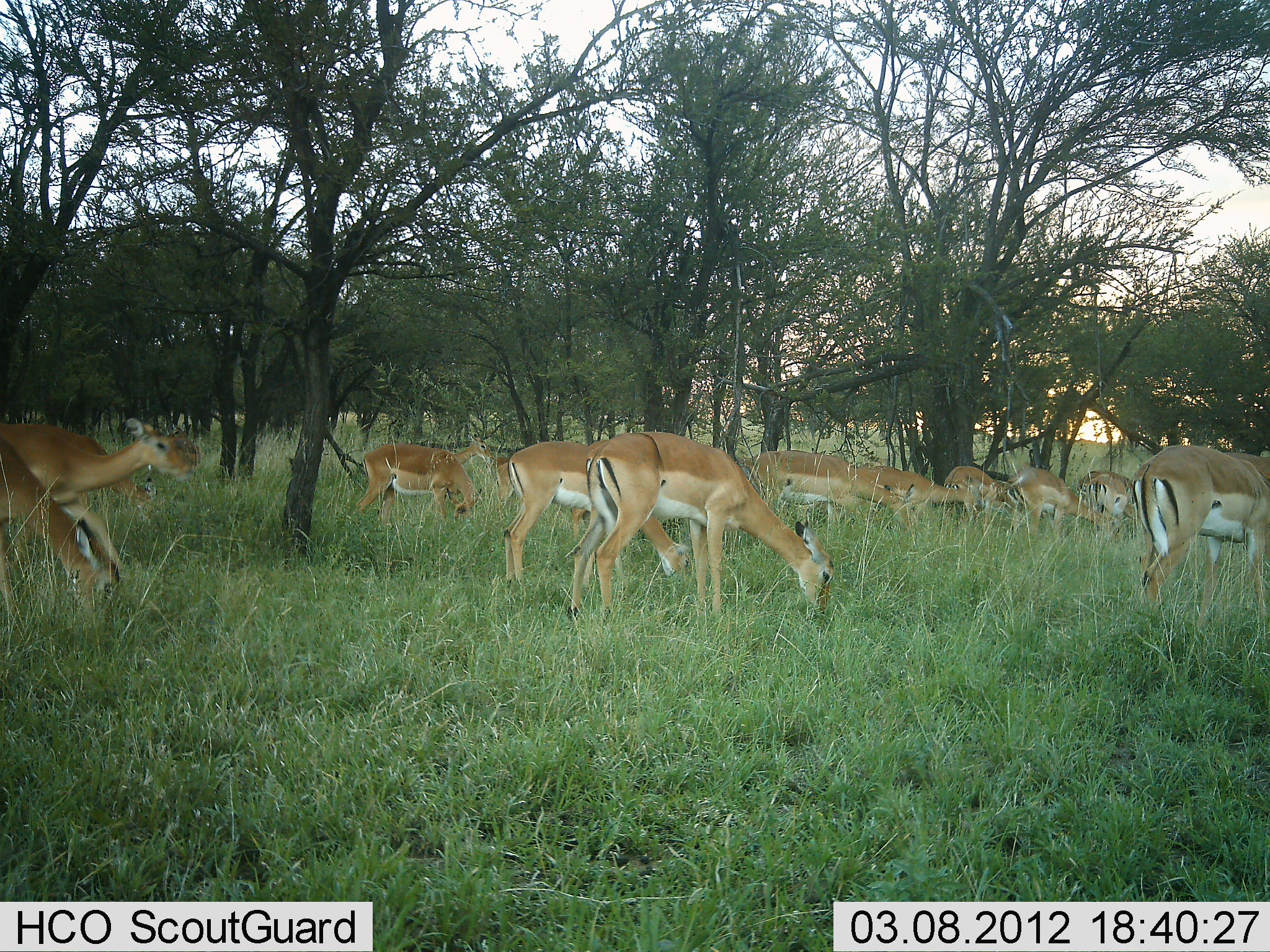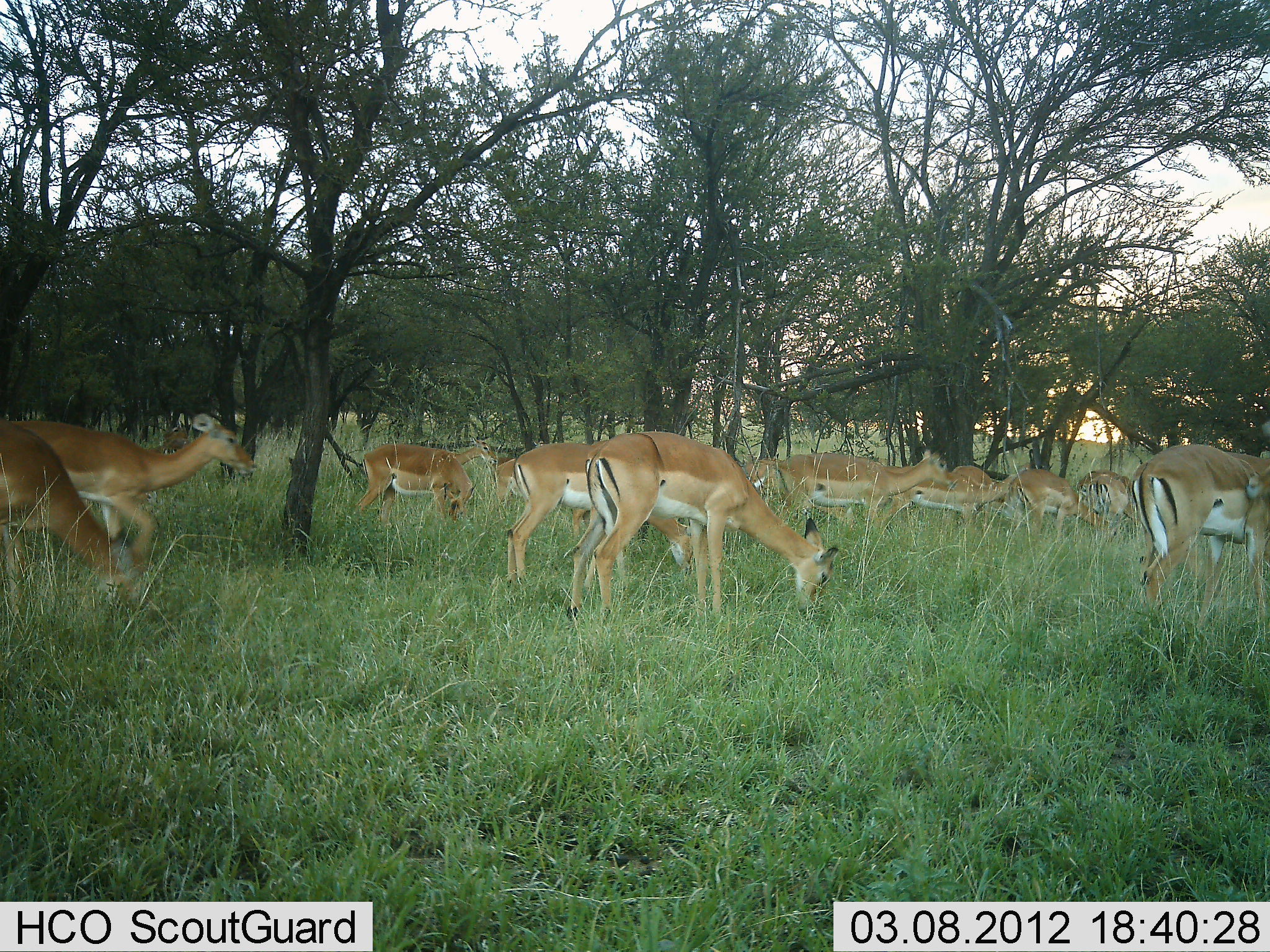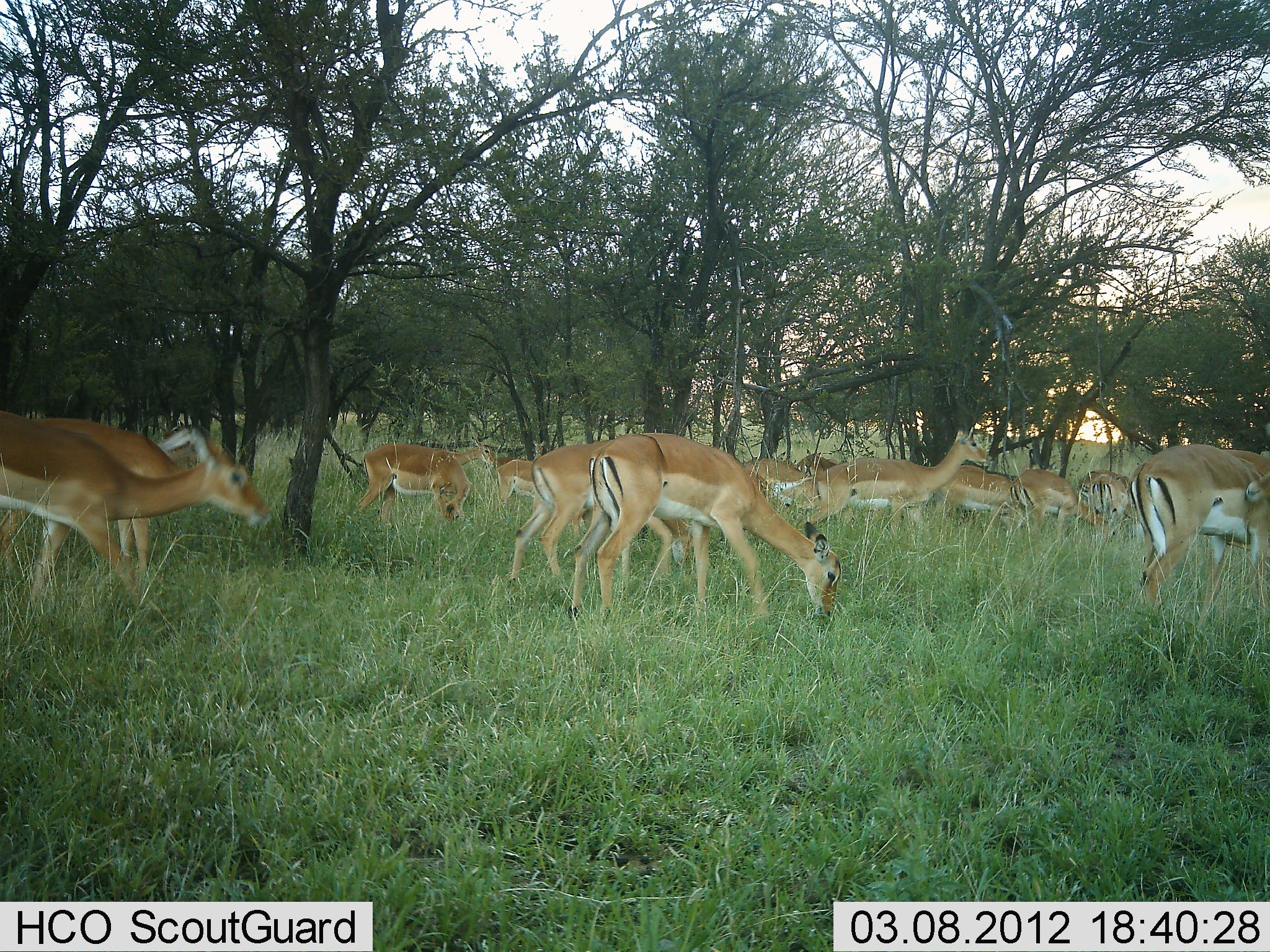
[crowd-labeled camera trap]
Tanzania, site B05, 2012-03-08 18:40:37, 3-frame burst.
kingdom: Animalia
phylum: Chordata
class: Mammalia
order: Artiodactyla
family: Bovidae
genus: Aepyceros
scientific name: Aepyceros melampus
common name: impala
Impala (Aepyceros melampus), count 11-50. Behavior (volunteer vote fractions): standing 35%, resting 0%, moving 76%, interacting 0%. Young present (vote fraction): 6%. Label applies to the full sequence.